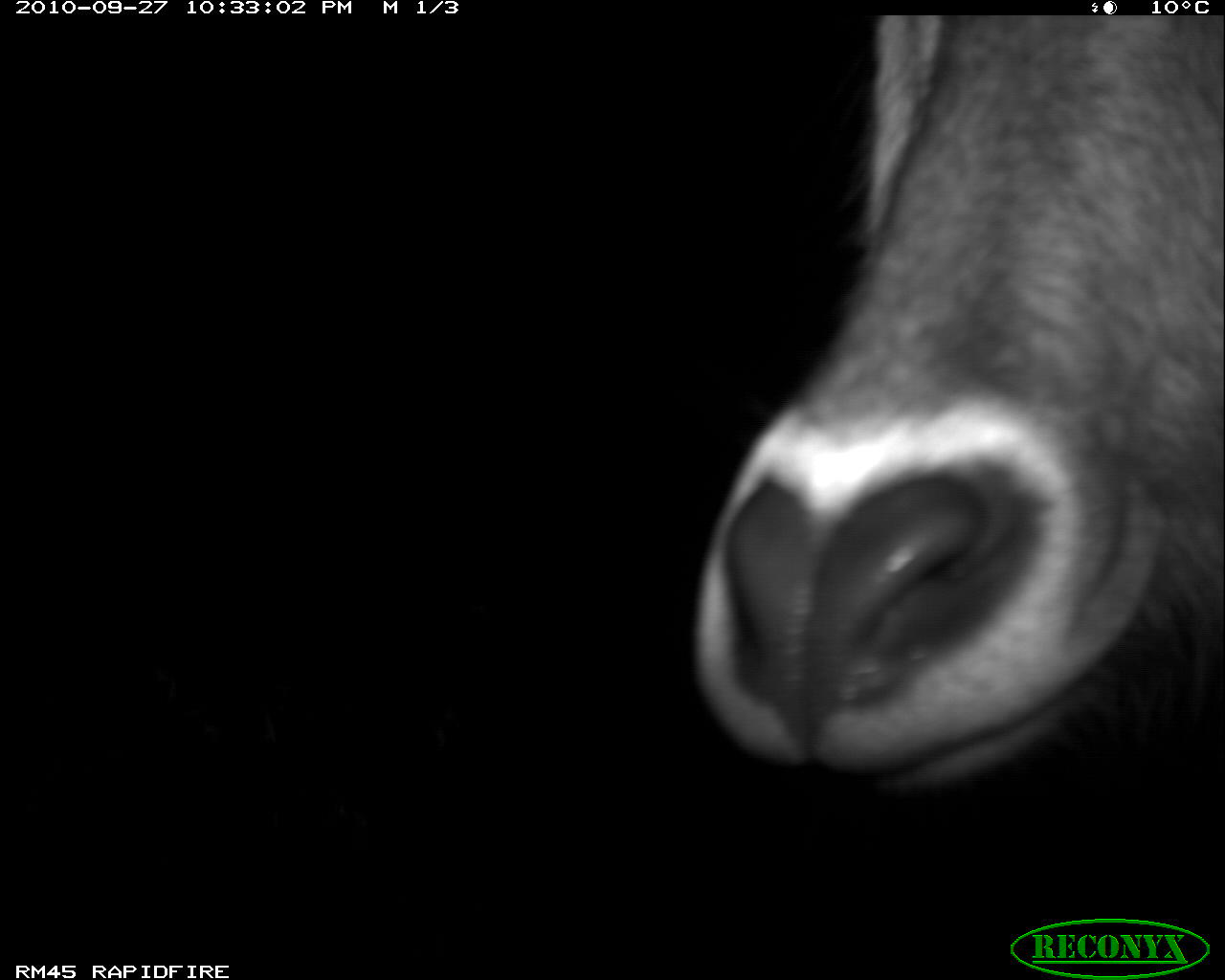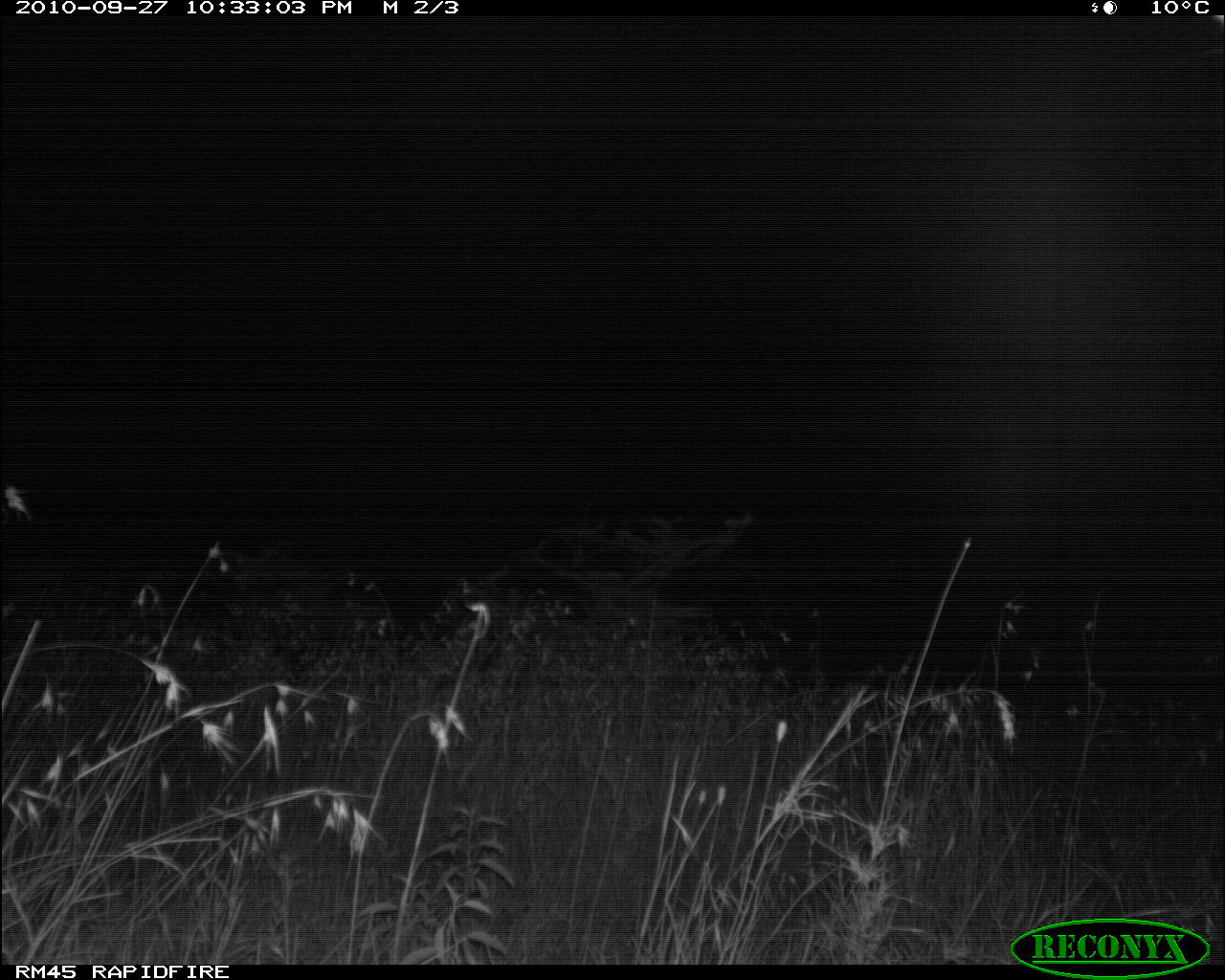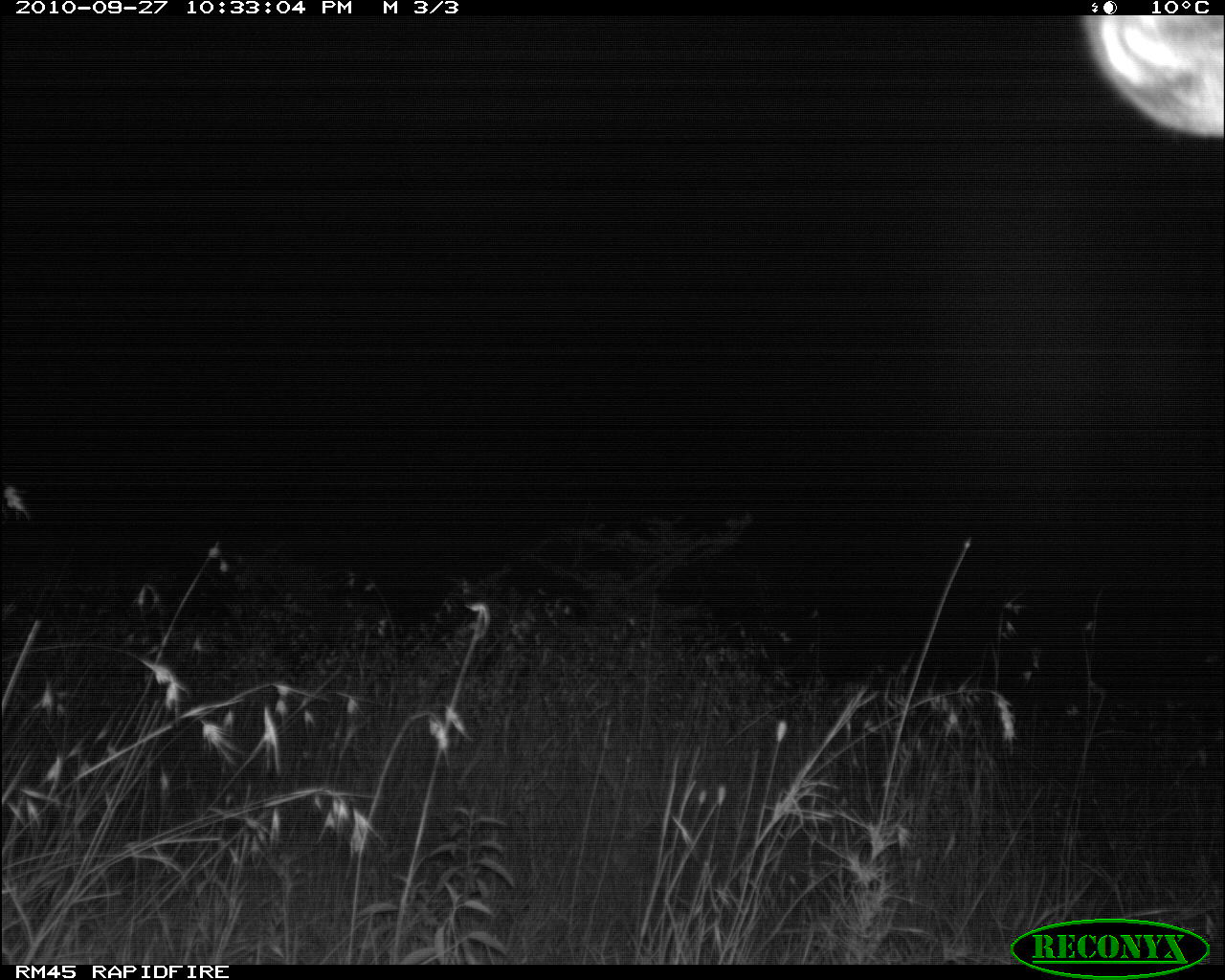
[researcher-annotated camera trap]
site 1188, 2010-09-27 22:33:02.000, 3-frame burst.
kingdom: Animalia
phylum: Chordata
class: Mammalia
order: Artiodactyla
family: Bovidae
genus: Kobus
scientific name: Kobus ellipsiprymnus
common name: waterbuck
Kobus ellipsiprymnus (waterbuck), count 1.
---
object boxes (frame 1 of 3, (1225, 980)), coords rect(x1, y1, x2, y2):
kobus ellipsiprymnus: rect(691, 14, 1224, 796)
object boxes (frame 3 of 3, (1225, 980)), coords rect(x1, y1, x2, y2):
kobus ellipsiprymnus: rect(1080, 14, 1225, 137)